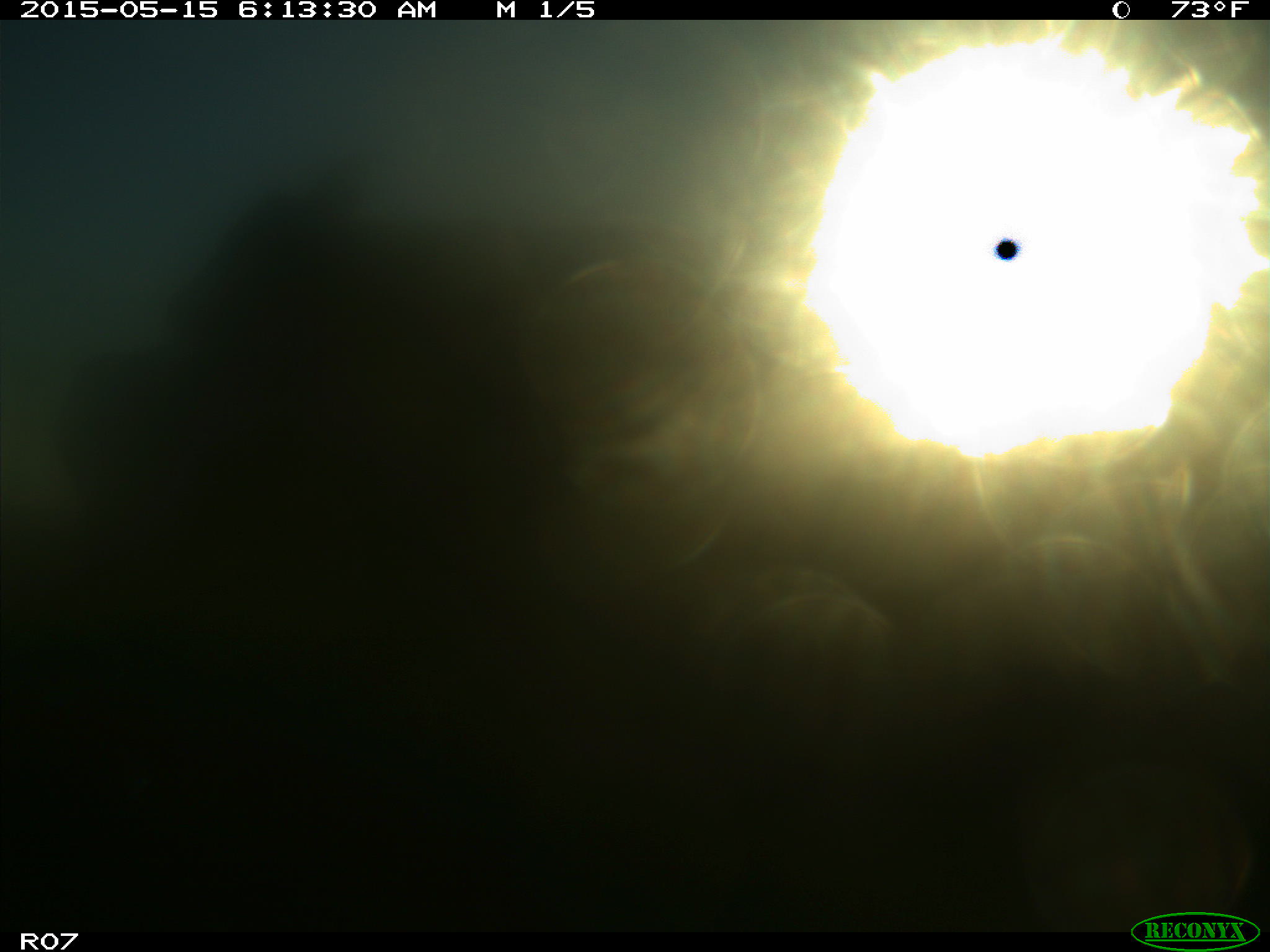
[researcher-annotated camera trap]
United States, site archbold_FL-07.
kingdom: Animalia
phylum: Chordata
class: Mammalia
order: Artiodactyla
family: Bovidae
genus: Bos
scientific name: Bos taurus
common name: domestic cow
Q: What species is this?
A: Bos taurus (domestic cow).